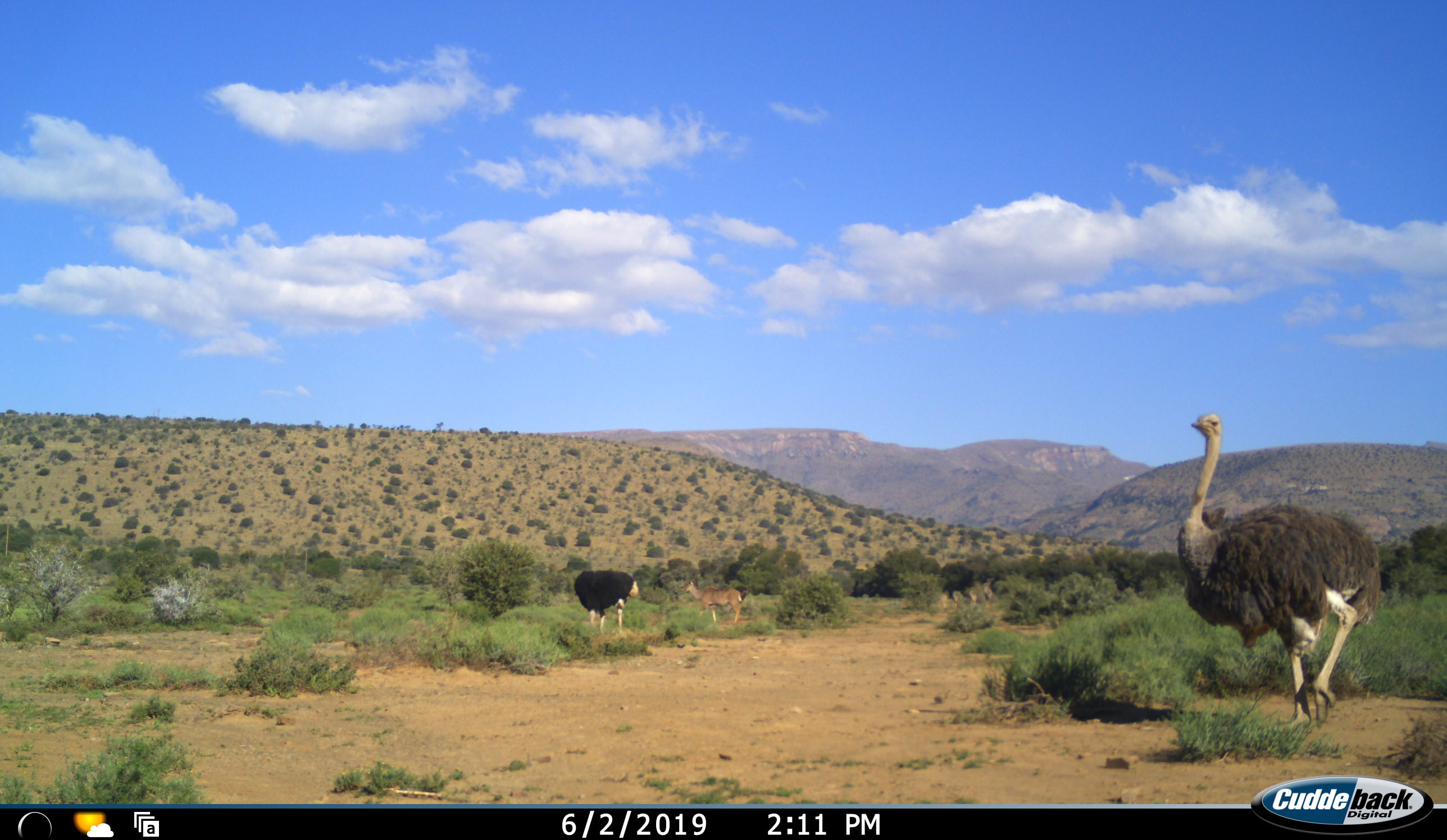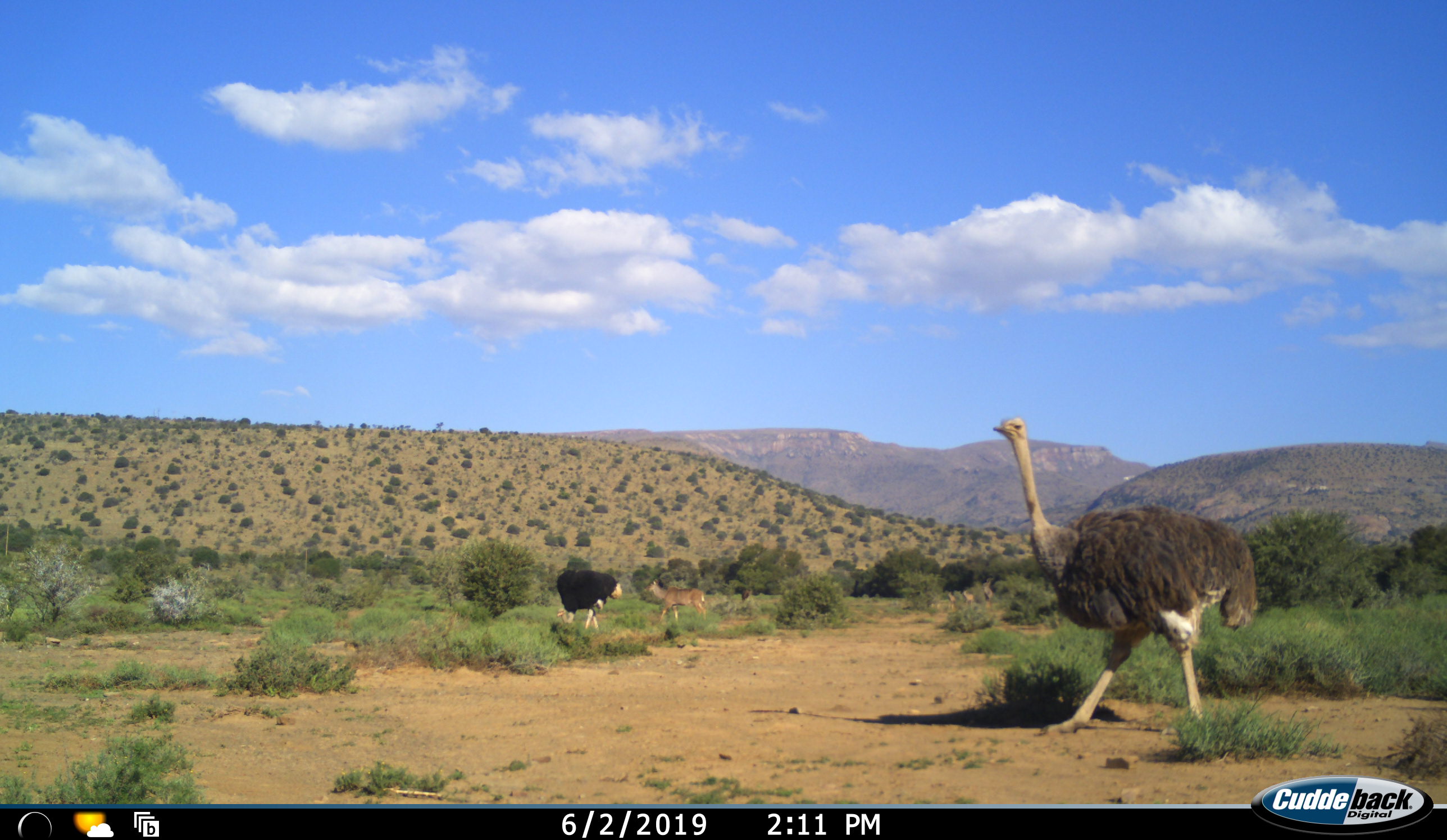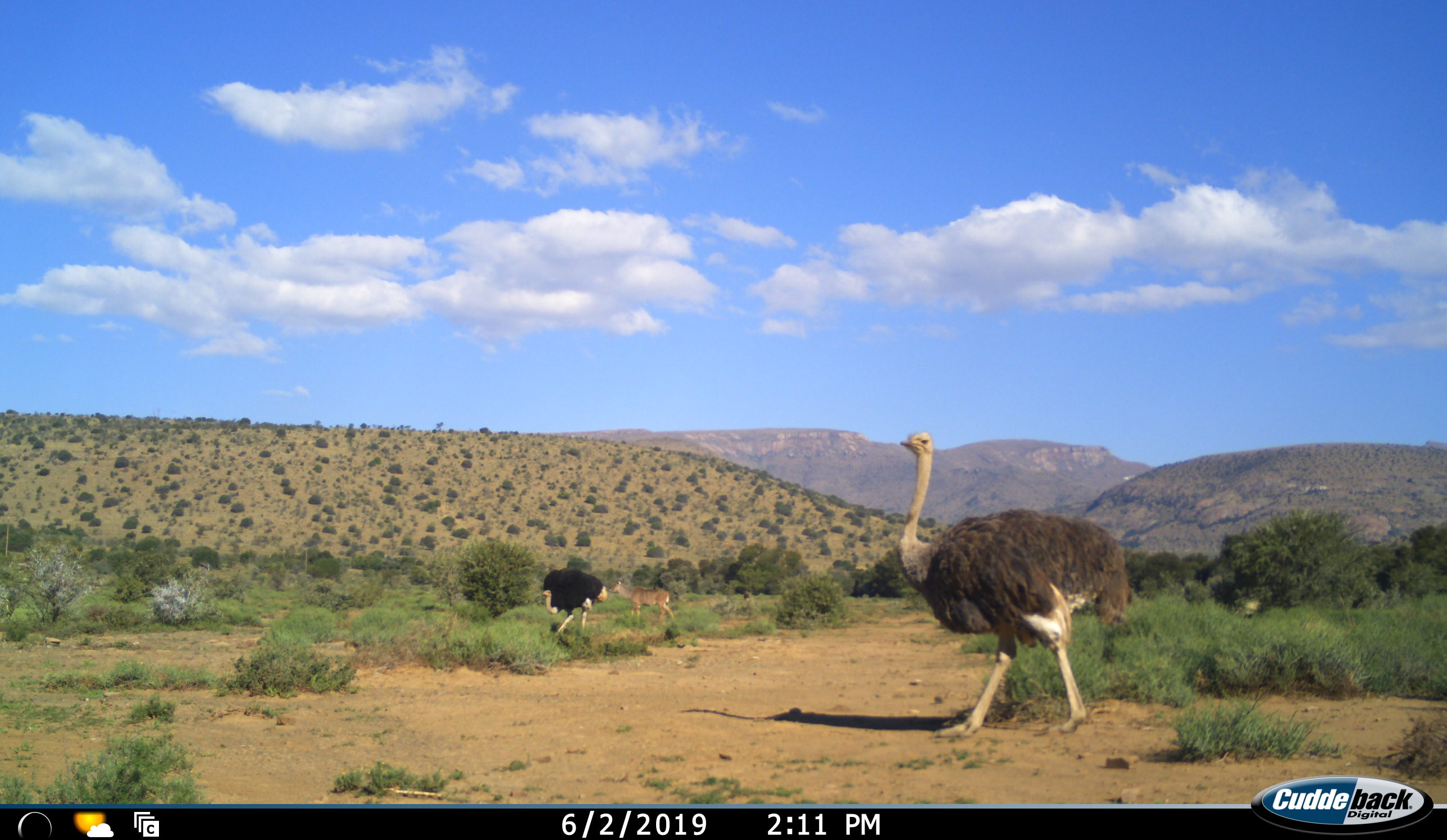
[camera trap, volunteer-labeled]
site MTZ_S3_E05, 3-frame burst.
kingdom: Animalia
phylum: Chordata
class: Aves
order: Struthioniformes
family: Struthionidae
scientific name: Struthionidae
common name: ostrich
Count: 2.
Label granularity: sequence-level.